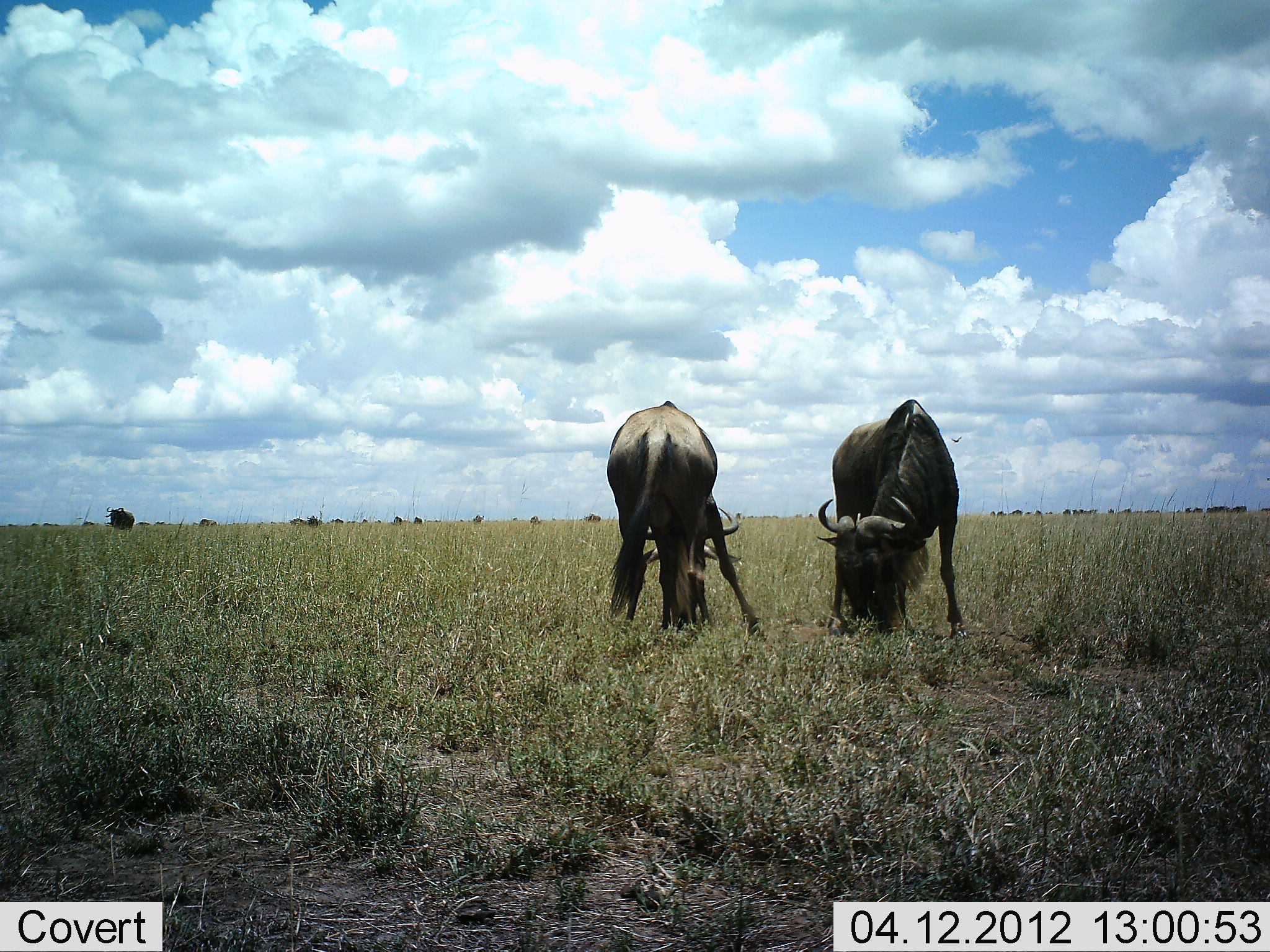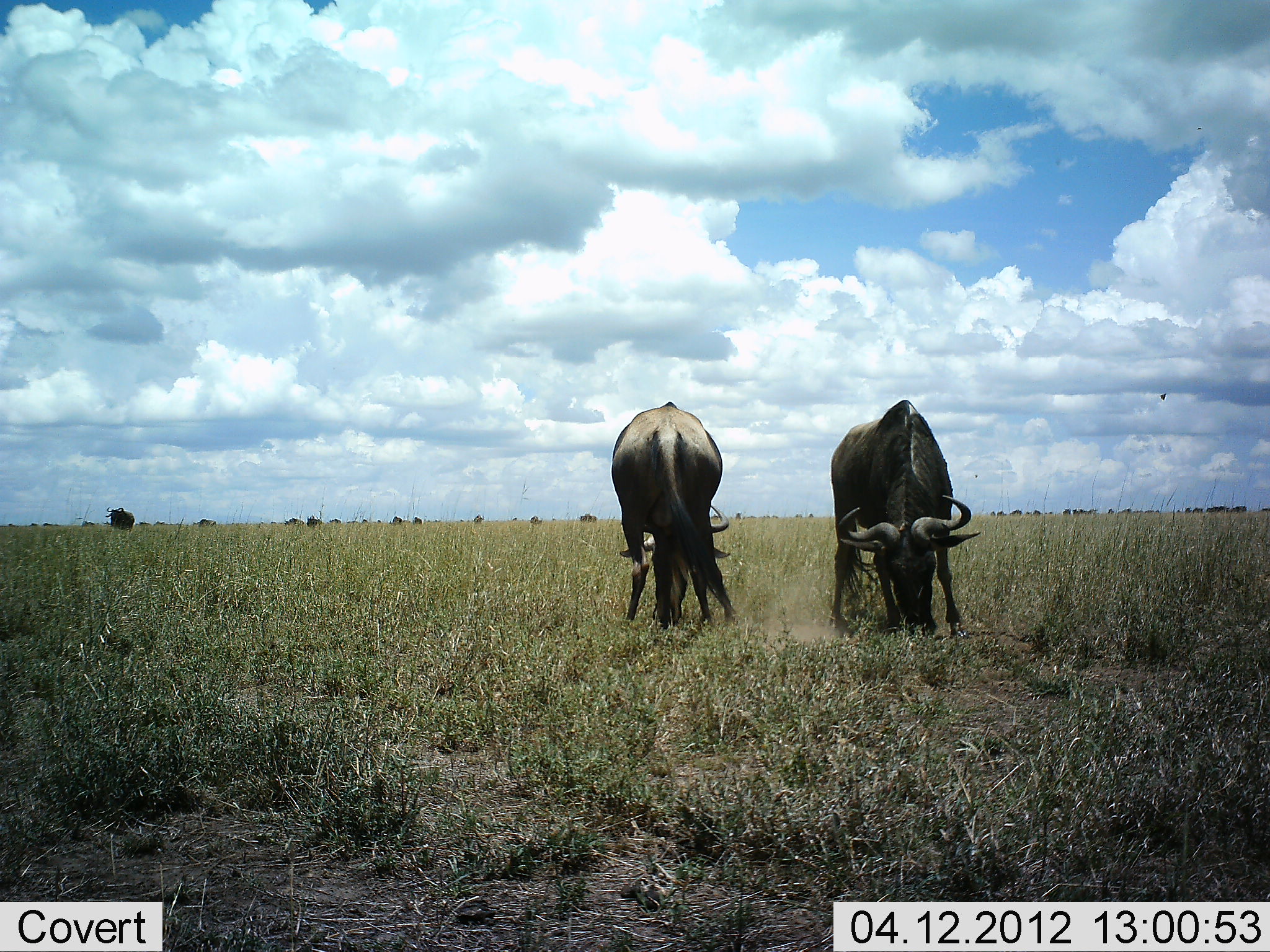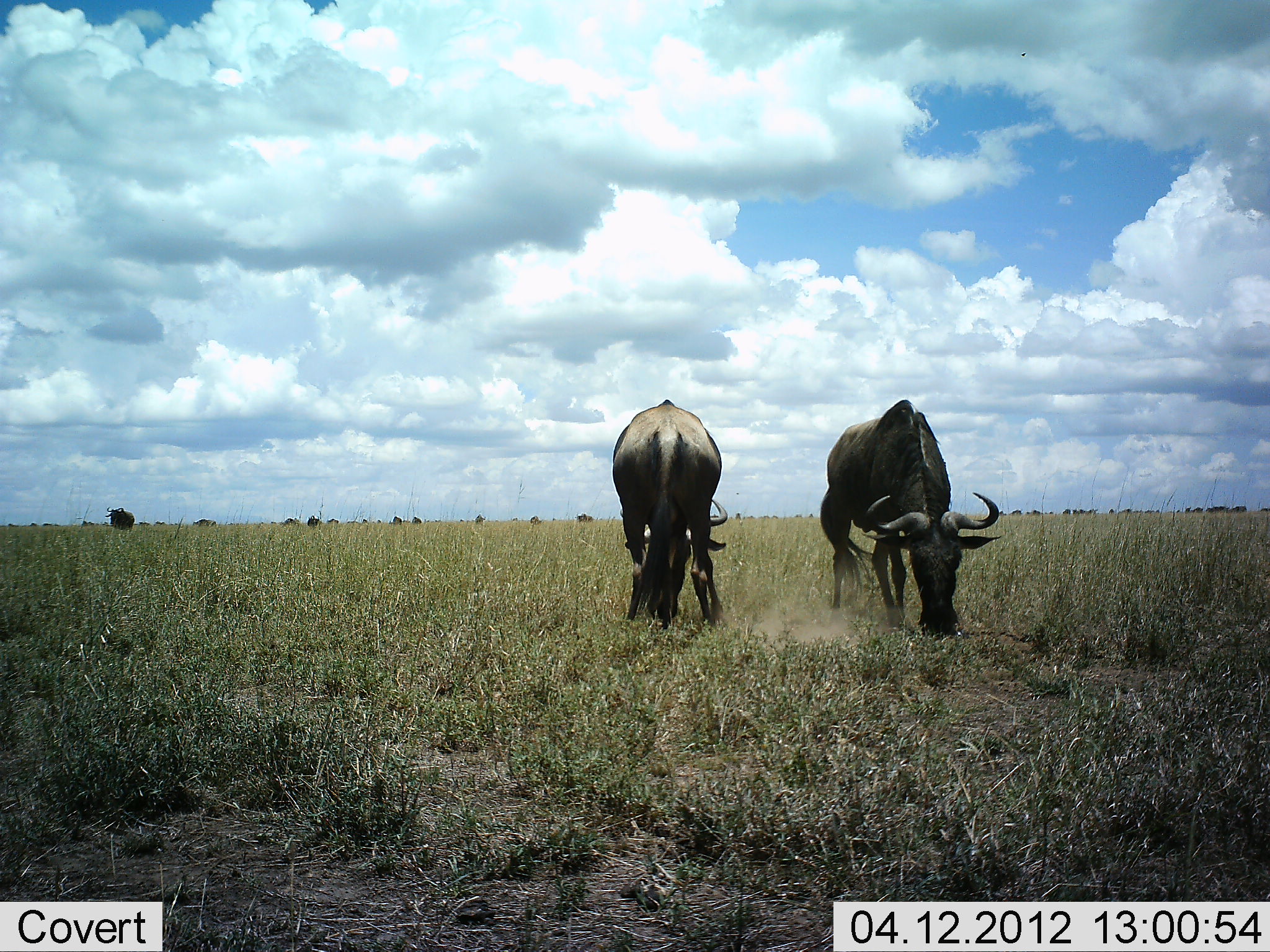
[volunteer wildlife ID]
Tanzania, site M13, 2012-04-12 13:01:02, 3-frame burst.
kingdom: Animalia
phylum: Chordata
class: Mammalia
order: Artiodactyla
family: Bovidae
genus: Connochaetes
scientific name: Connochaetes taurinus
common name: blue wildebeest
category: wildebeest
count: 11-50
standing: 50%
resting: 0%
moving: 19%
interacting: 4%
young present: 0%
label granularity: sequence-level